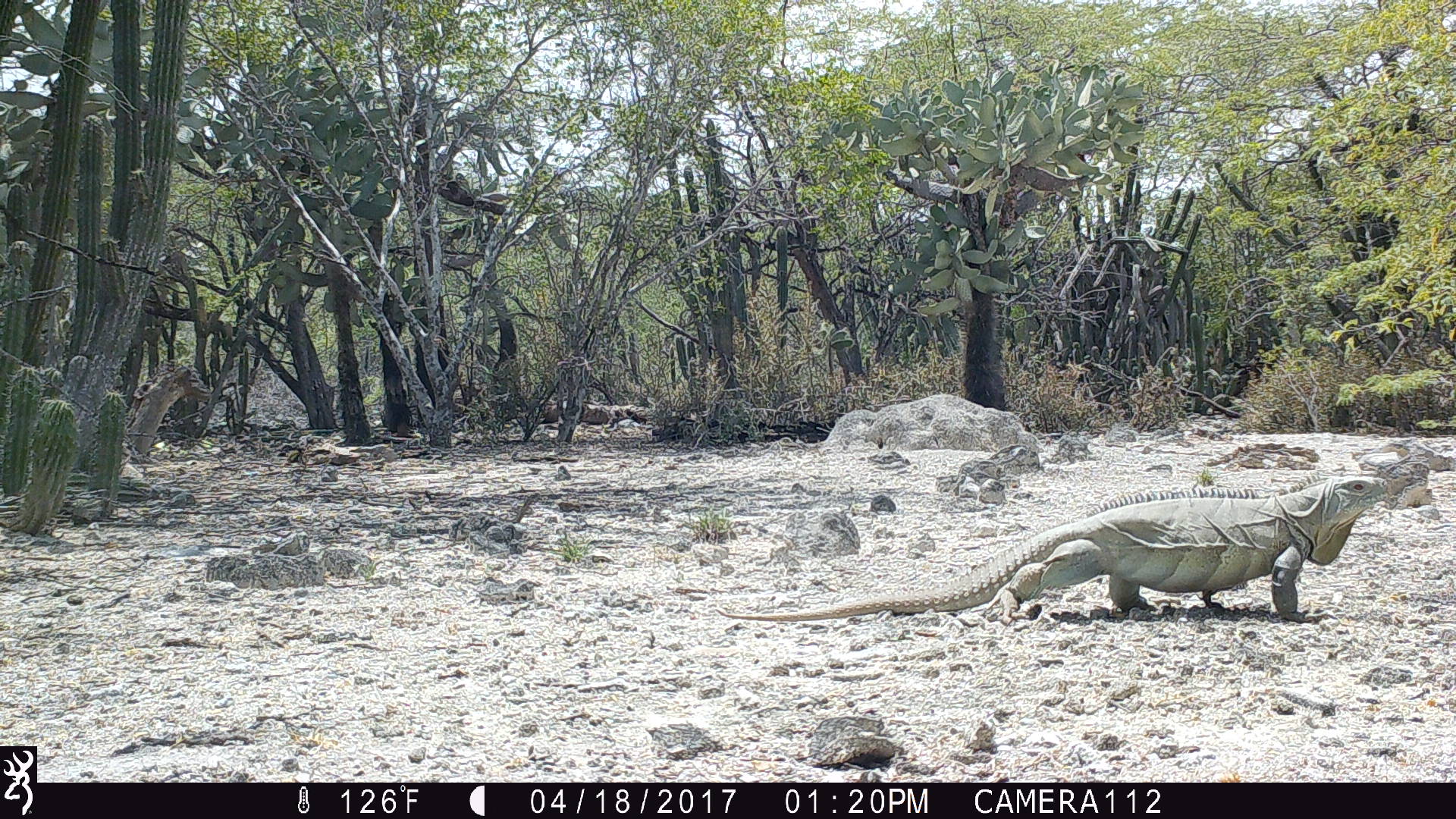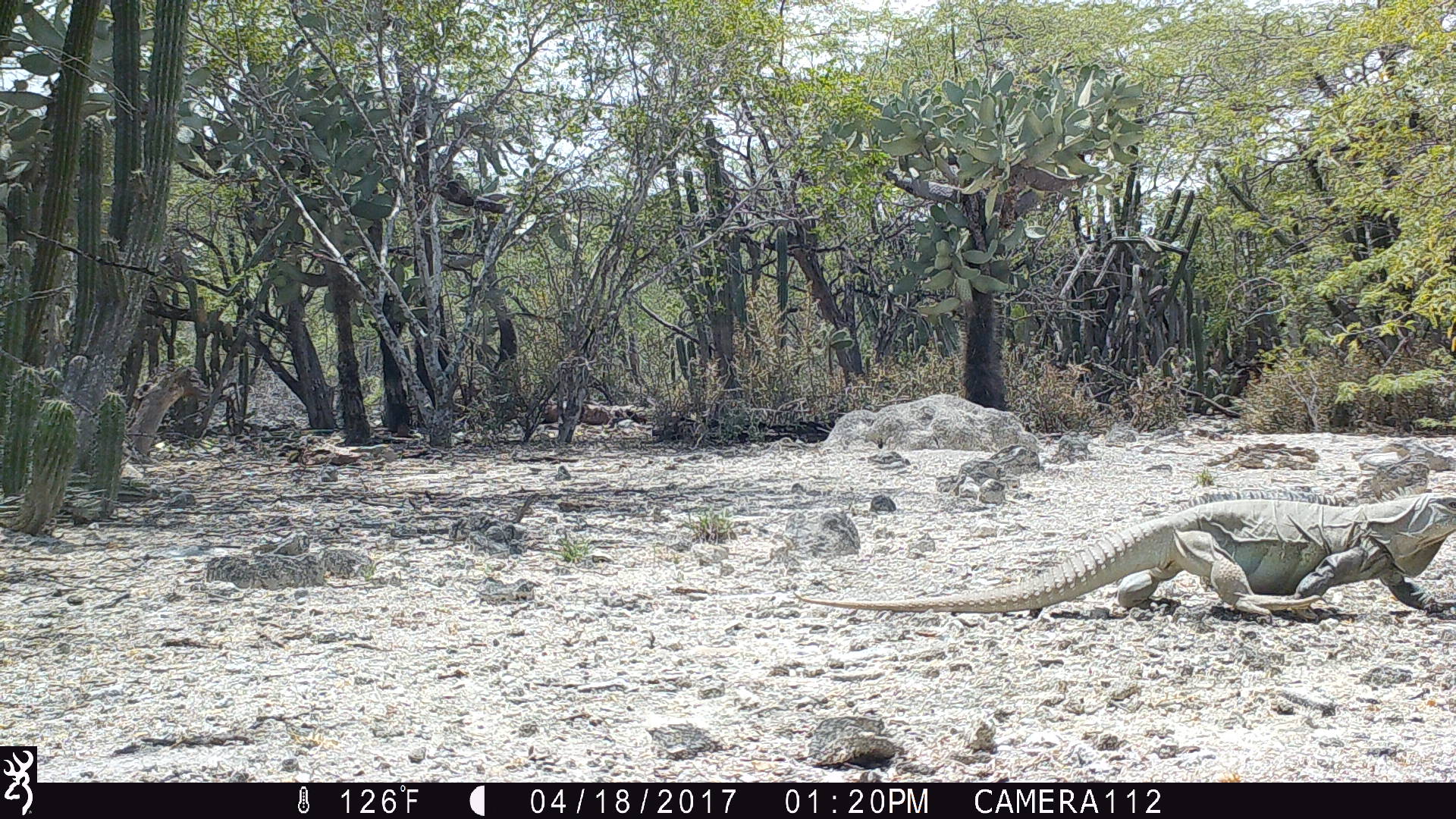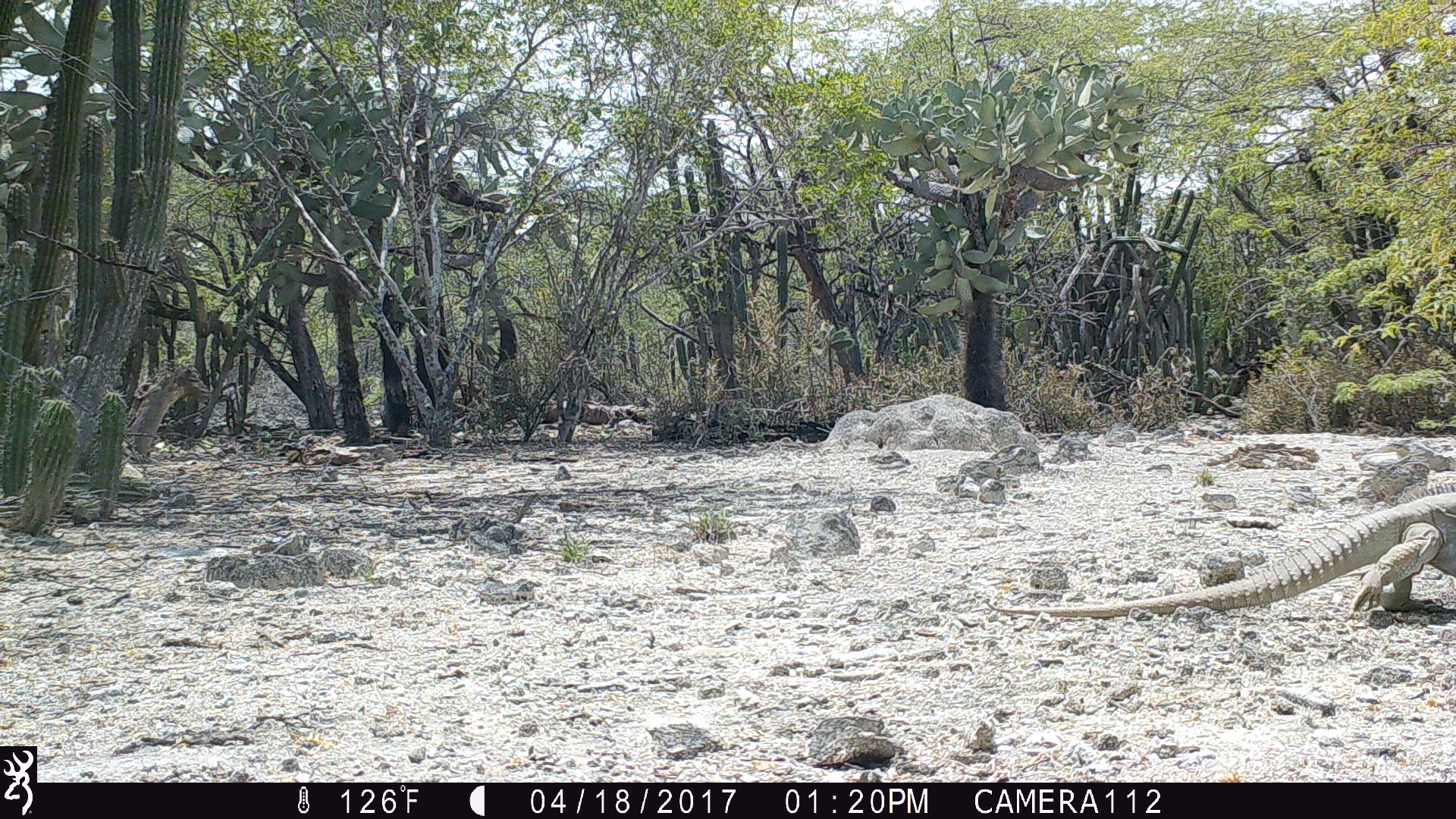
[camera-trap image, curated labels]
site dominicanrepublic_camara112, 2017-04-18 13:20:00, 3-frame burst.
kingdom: Animalia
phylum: Chordata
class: Reptilia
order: Squamata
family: Iguanidae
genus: Iguana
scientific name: Iguana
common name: typical iguanas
Iguana (typical iguanas).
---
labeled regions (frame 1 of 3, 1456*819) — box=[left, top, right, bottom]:
iguana: box=[711, 469, 1392, 626]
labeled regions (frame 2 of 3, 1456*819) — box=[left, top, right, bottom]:
iguana: box=[790, 490, 1456, 627]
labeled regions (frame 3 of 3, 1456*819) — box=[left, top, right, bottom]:
iguana: box=[997, 482, 1456, 635]